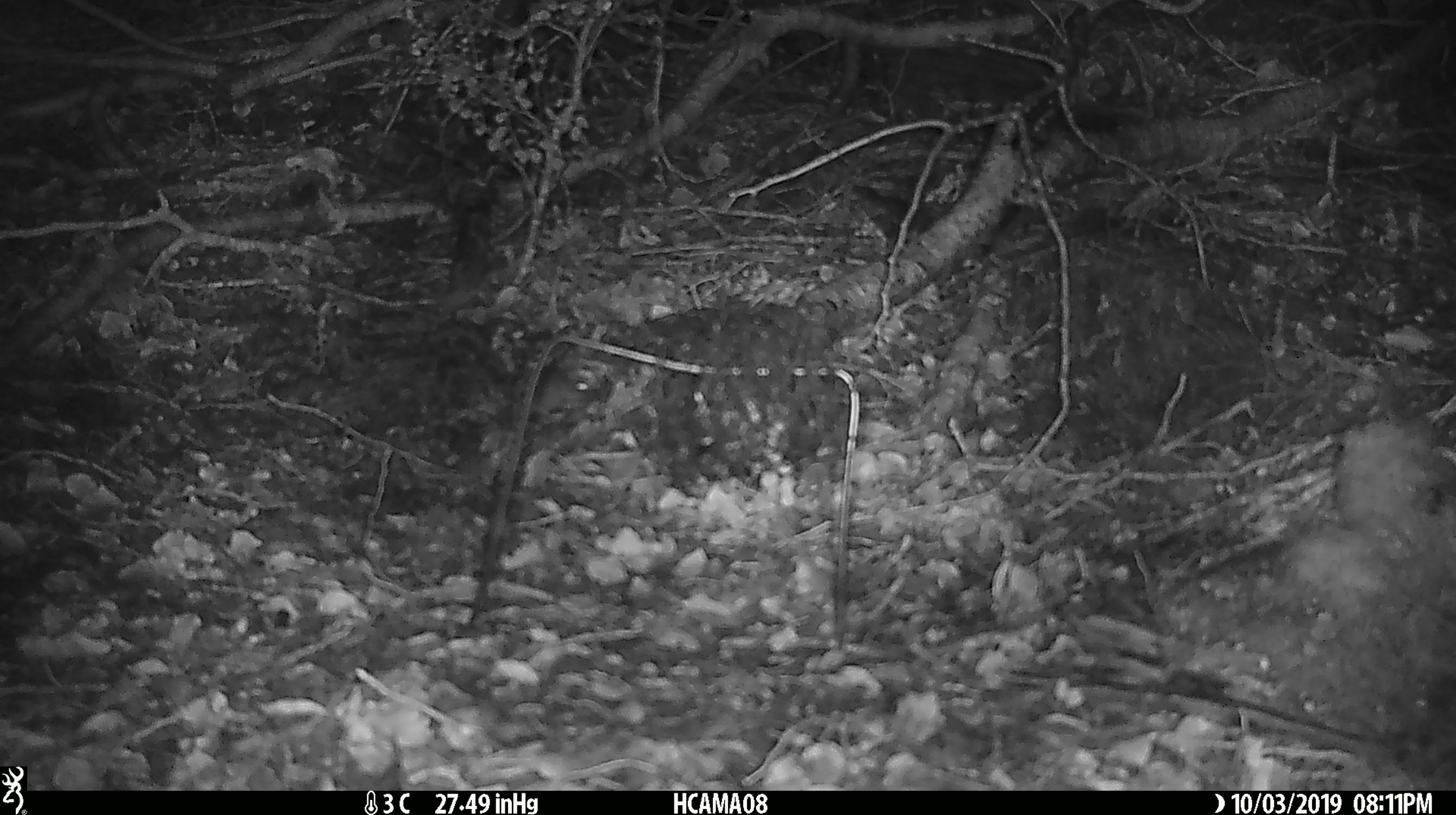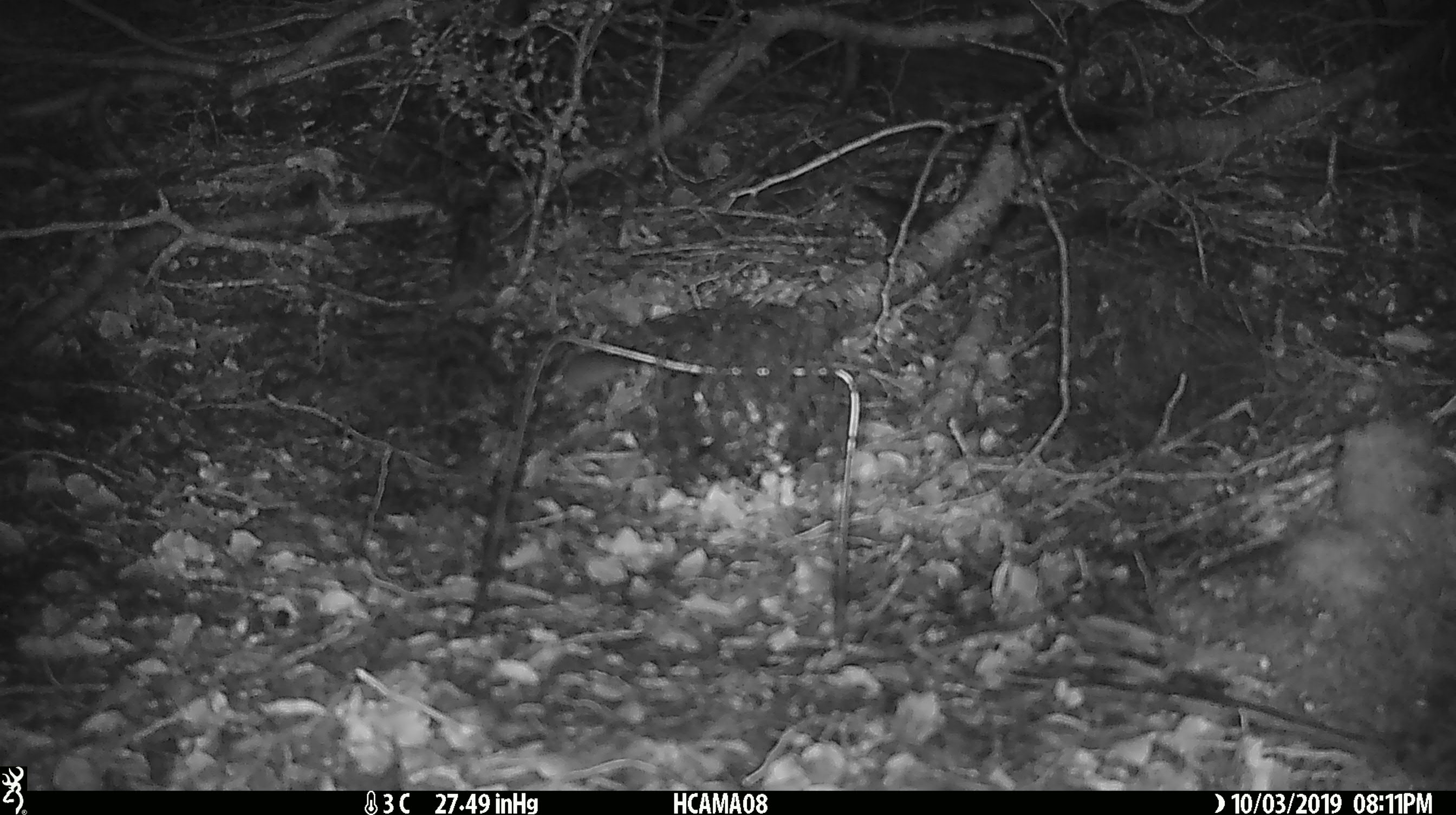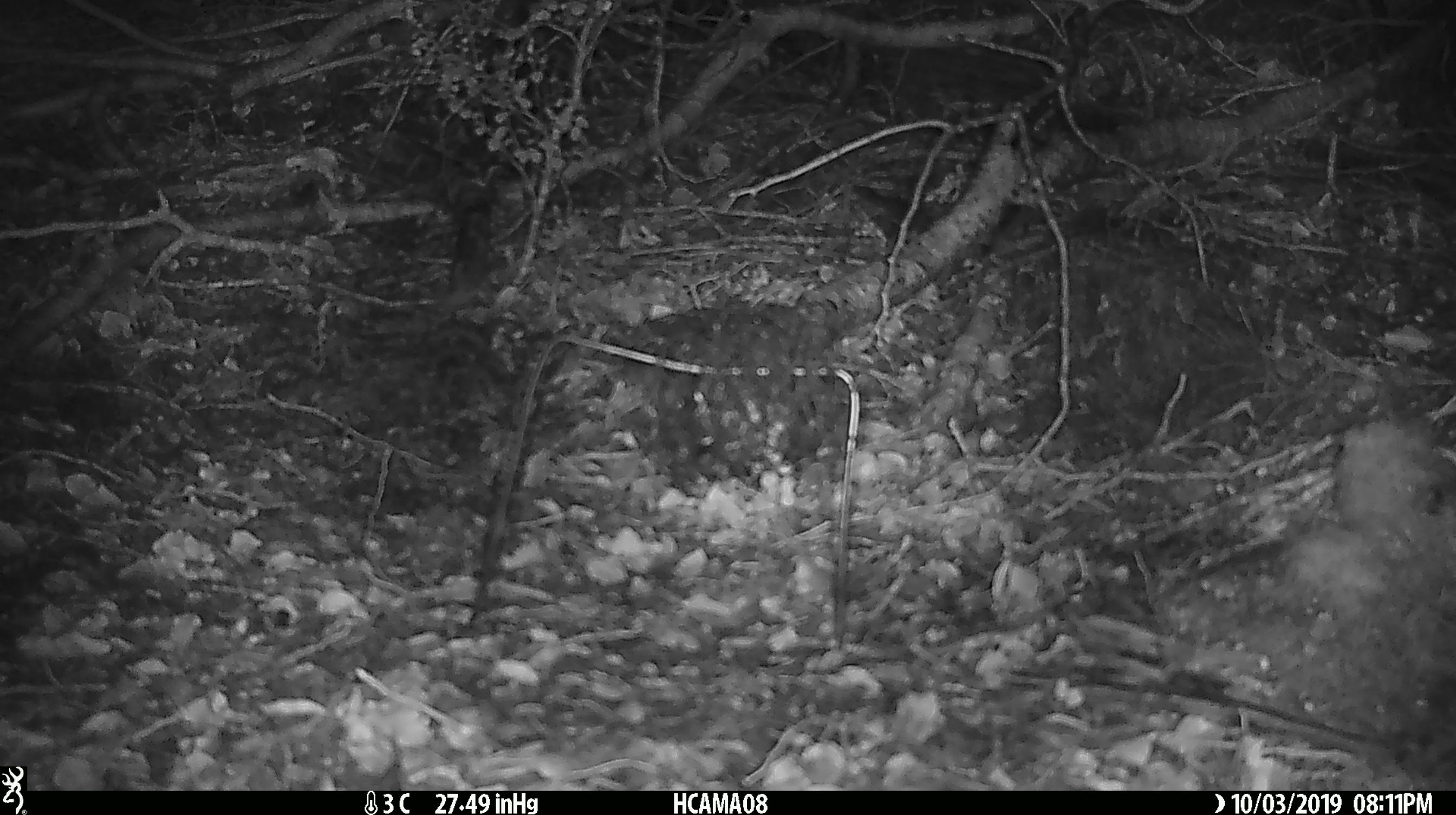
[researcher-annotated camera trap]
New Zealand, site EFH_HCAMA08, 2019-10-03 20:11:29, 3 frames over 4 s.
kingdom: Animalia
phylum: Chordata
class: Mammalia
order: Rodentia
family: Muridae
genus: Mus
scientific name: Mus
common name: mouse